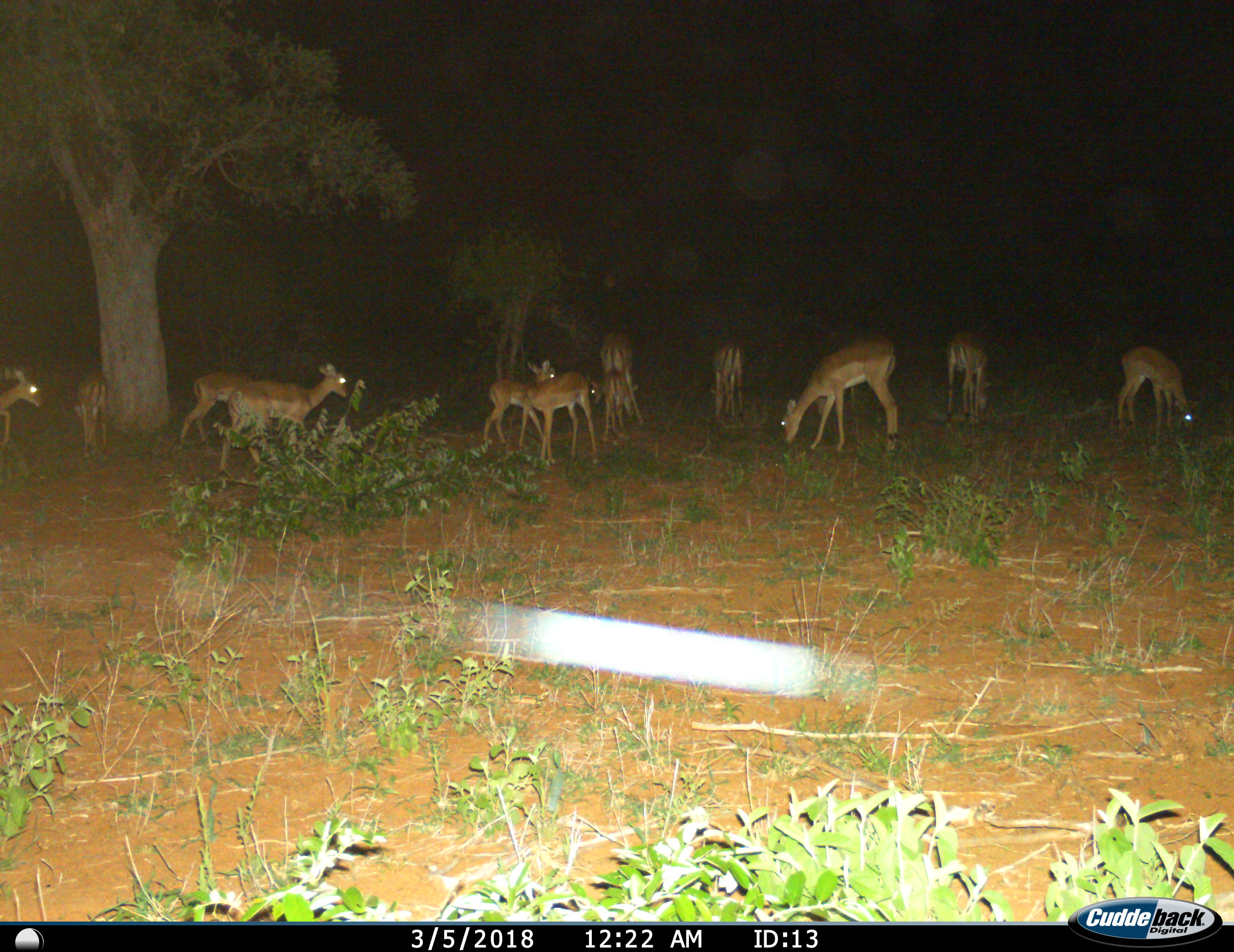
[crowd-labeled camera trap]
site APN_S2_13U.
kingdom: Animalia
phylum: Chordata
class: Mammalia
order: Artiodactyla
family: Bovidae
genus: Aepyceros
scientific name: Aepyceros melampus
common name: impala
Impala (Aepyceros melampus), count 11-50. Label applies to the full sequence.